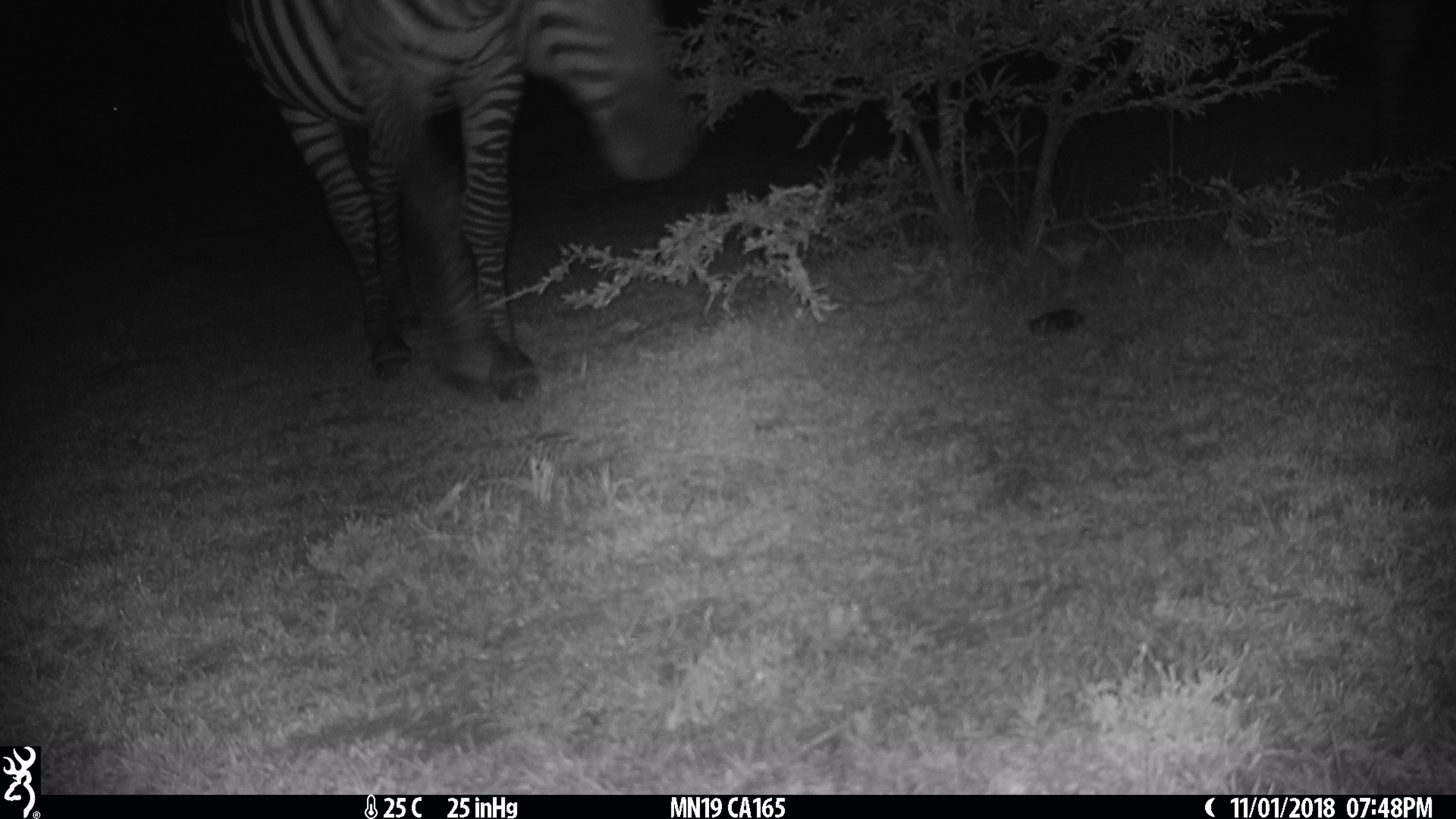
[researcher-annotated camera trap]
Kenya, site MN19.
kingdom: Animalia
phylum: Chordata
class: Mammalia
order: Perissodactyla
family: Equidae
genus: Equus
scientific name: Equus quagga burchellii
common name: burchell's zebra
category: zebra